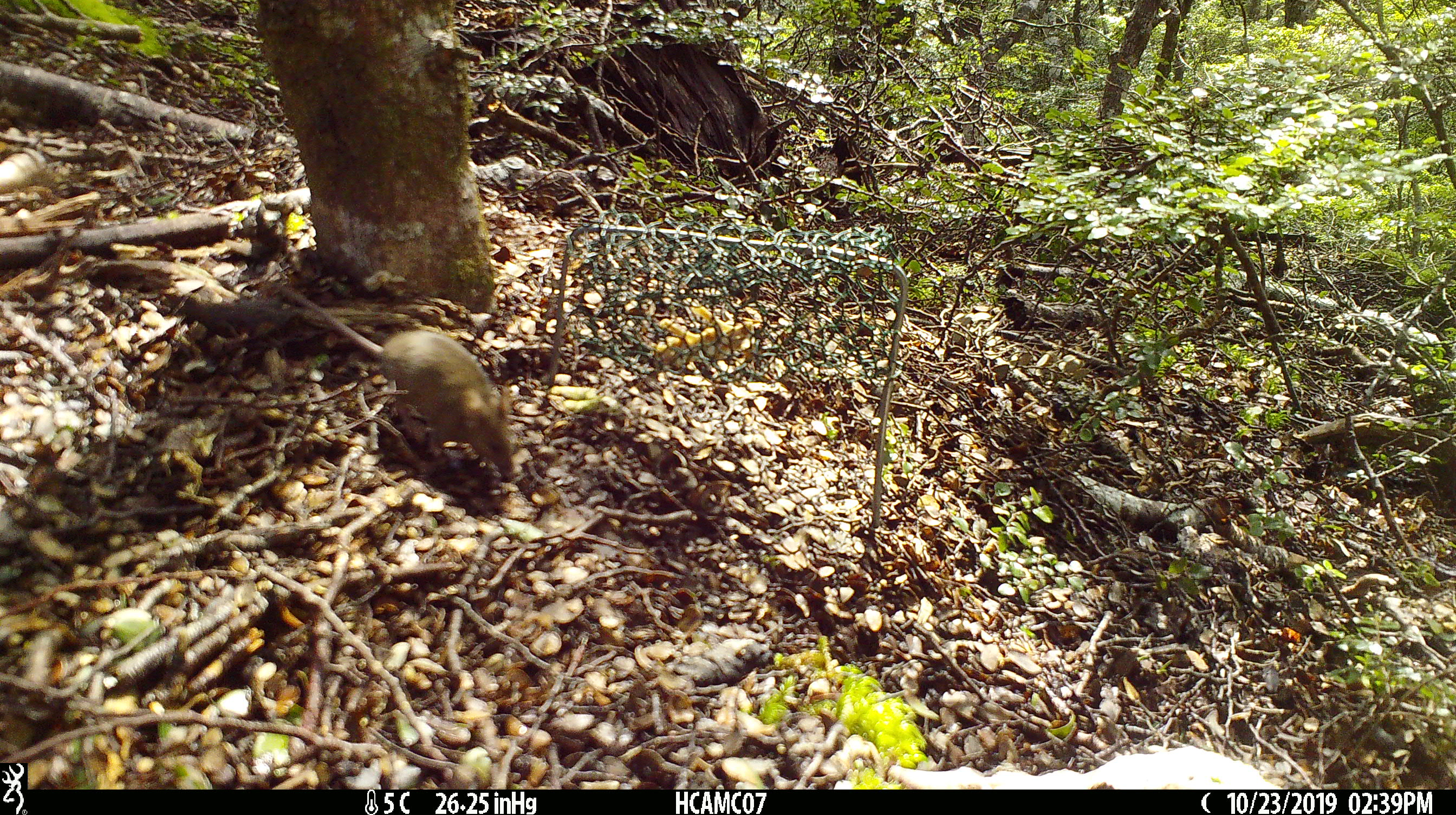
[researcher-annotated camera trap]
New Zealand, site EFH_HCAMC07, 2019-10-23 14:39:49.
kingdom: Animalia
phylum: Chordata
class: Mammalia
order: Rodentia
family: Muridae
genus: Mus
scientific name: Mus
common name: mouse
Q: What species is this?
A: Mouse (Mus).